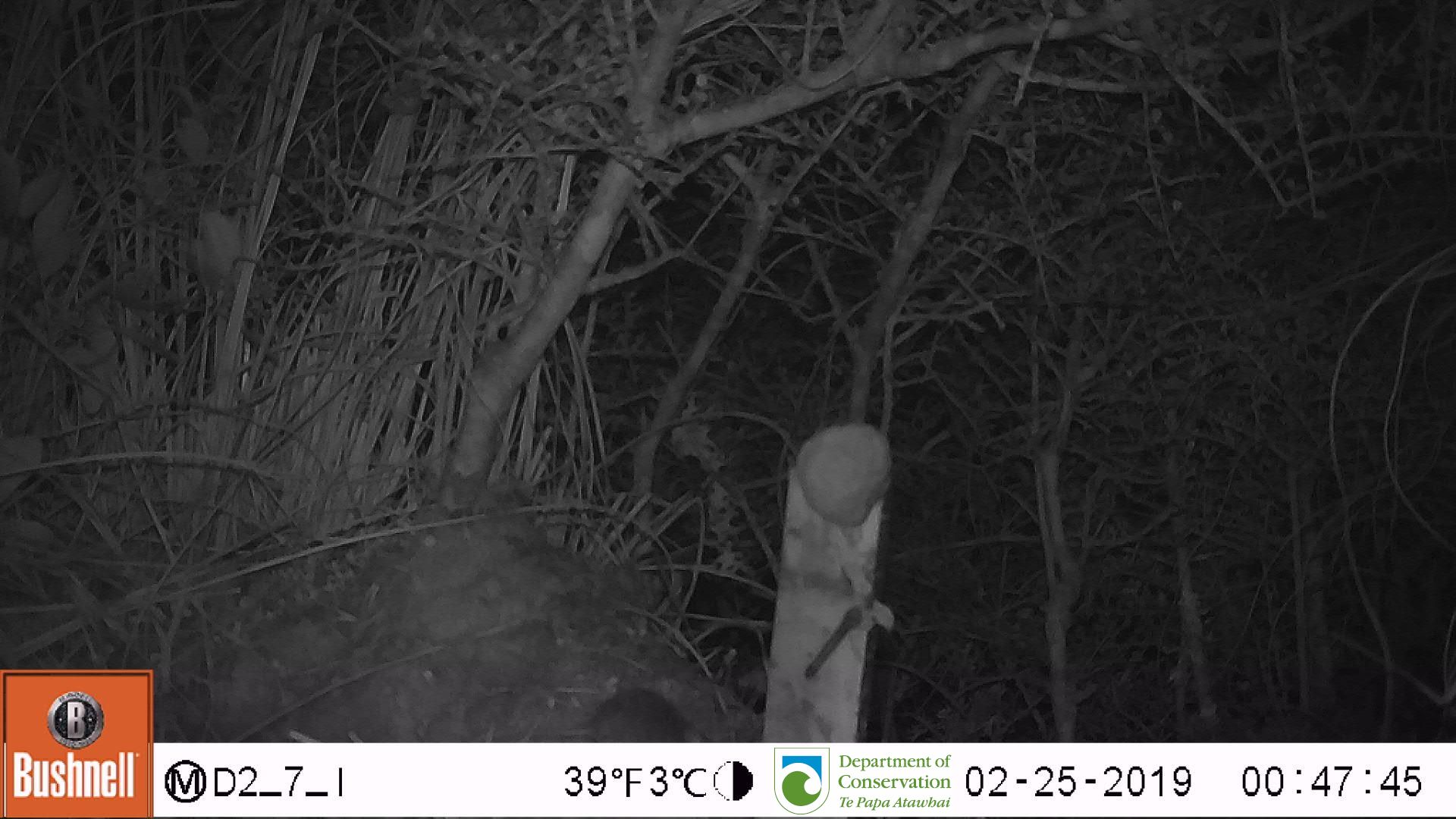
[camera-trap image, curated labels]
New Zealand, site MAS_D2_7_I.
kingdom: Animalia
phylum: Chordata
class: Mammalia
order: Rodentia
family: Muridae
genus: Mus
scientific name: Mus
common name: mouse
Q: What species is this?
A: Mouse (Mus).